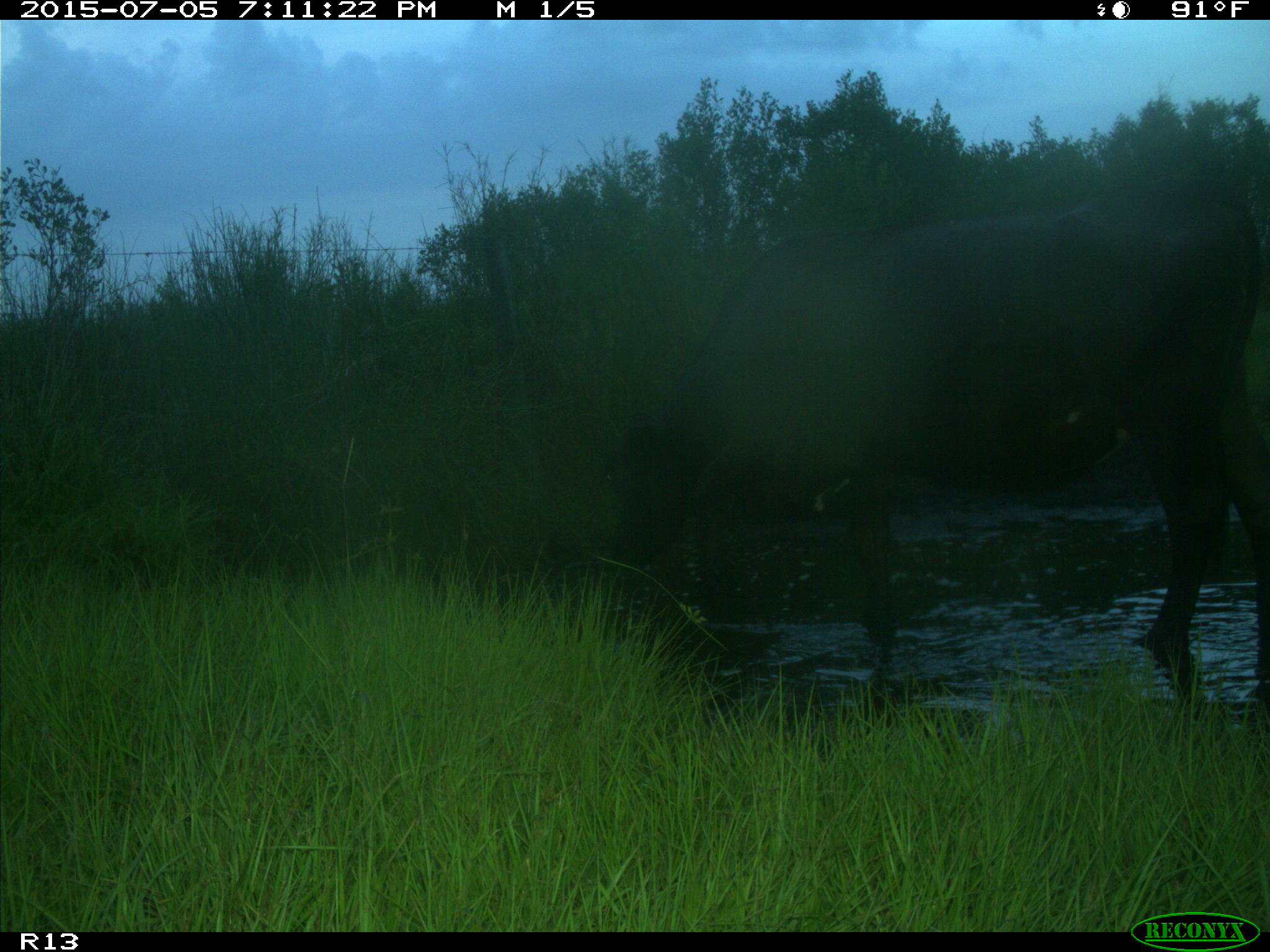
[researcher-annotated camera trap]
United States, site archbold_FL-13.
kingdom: Animalia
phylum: Chordata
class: Mammalia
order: Artiodactyla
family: Bovidae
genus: Bos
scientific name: Bos taurus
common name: domestic cow